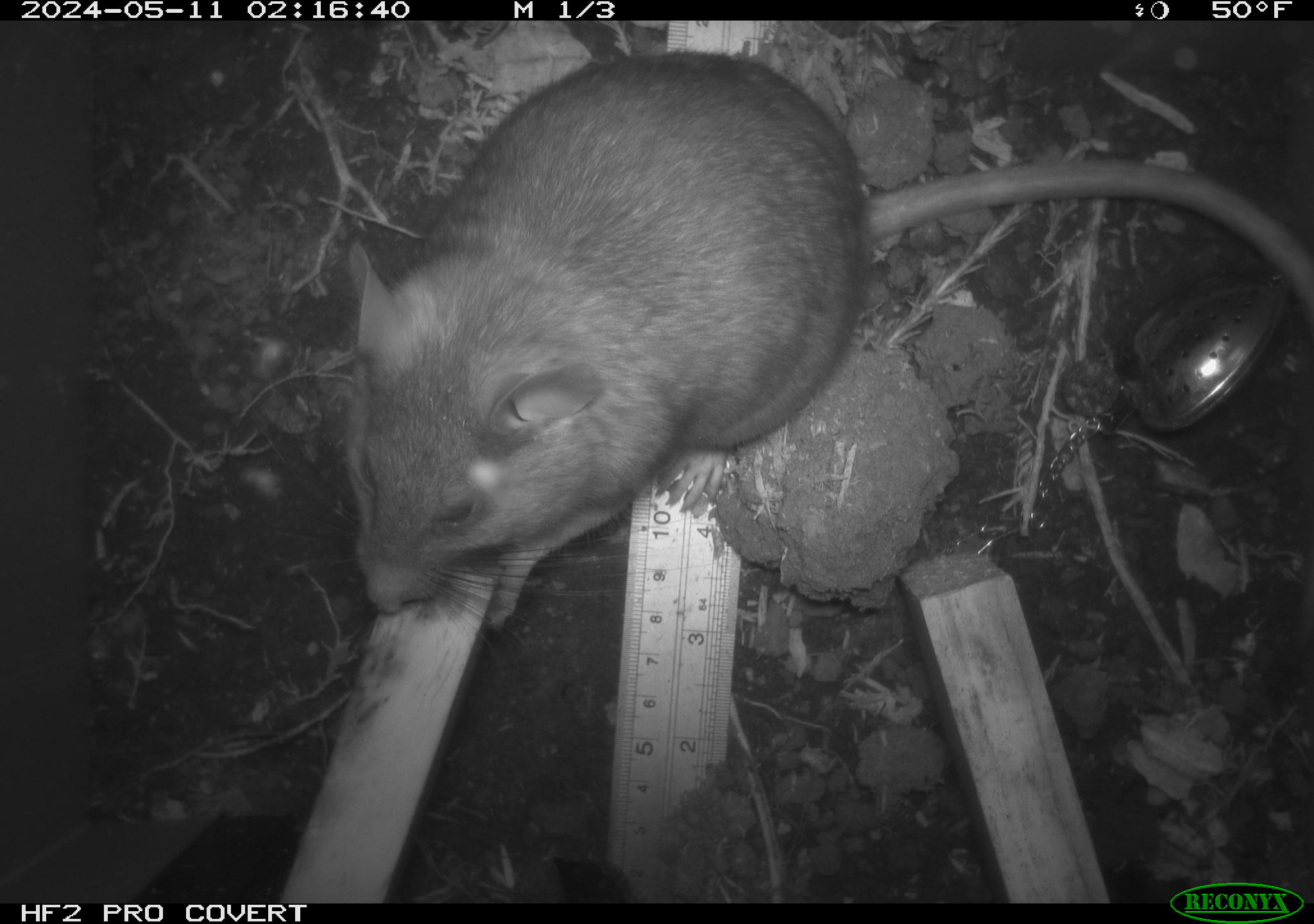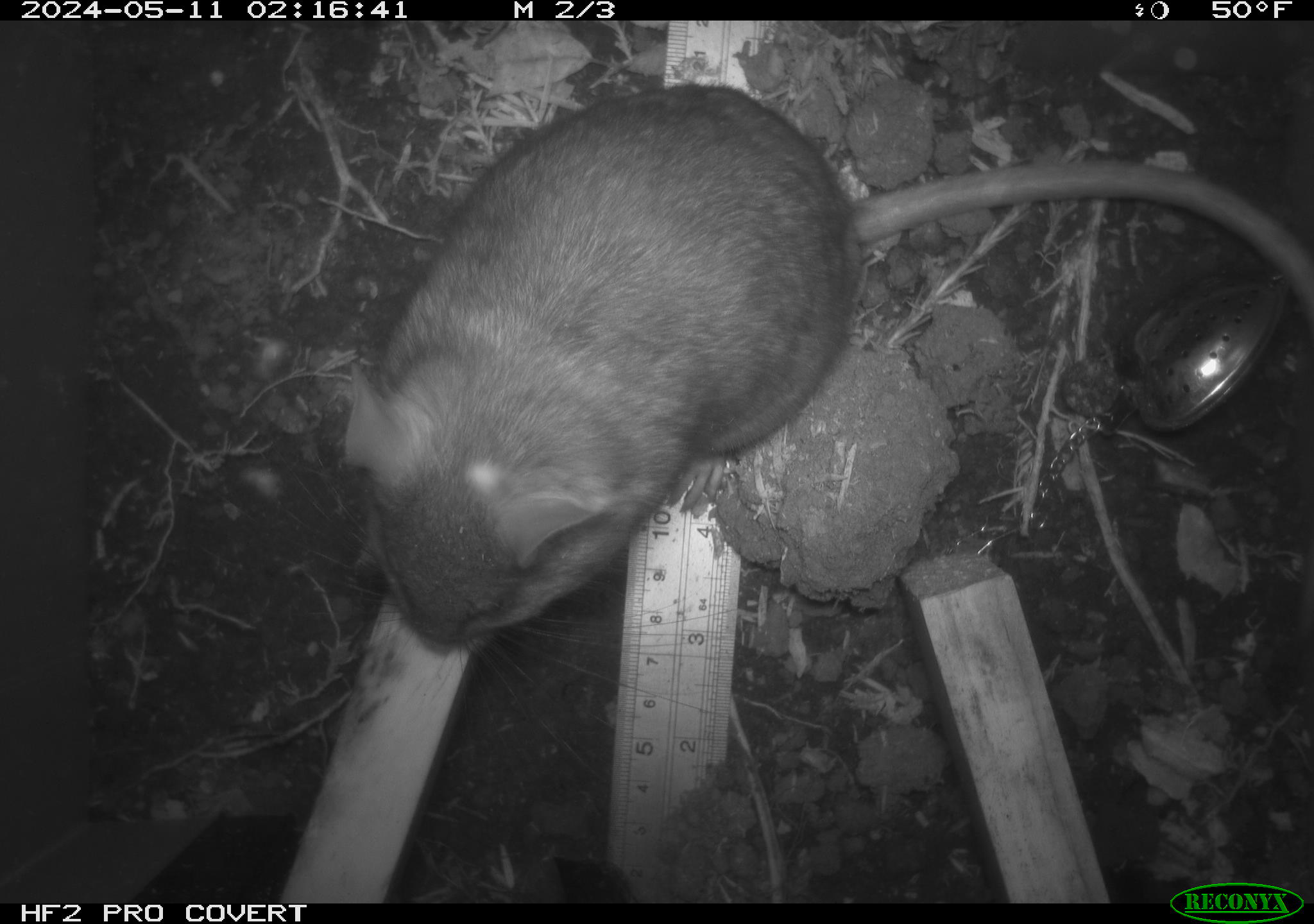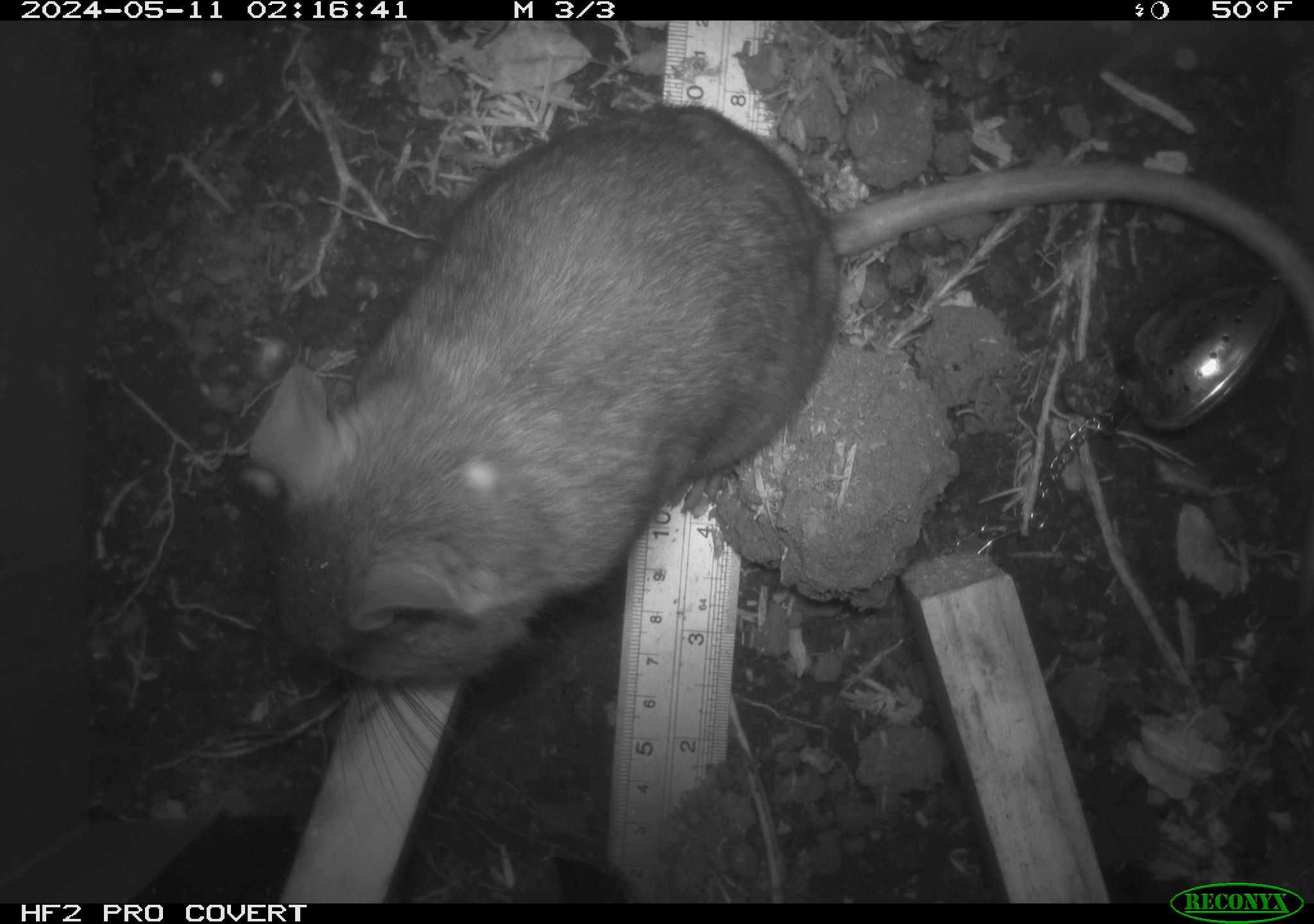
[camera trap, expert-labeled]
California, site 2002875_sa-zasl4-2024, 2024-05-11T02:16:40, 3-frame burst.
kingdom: Animalia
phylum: Chordata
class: Mammalia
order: Rodentia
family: Cricetidae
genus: Neotoma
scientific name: Neotoma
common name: pack rat or woodrat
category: neotoma species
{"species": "neotoma species (pack rat or woodrat) (Neotoma)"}